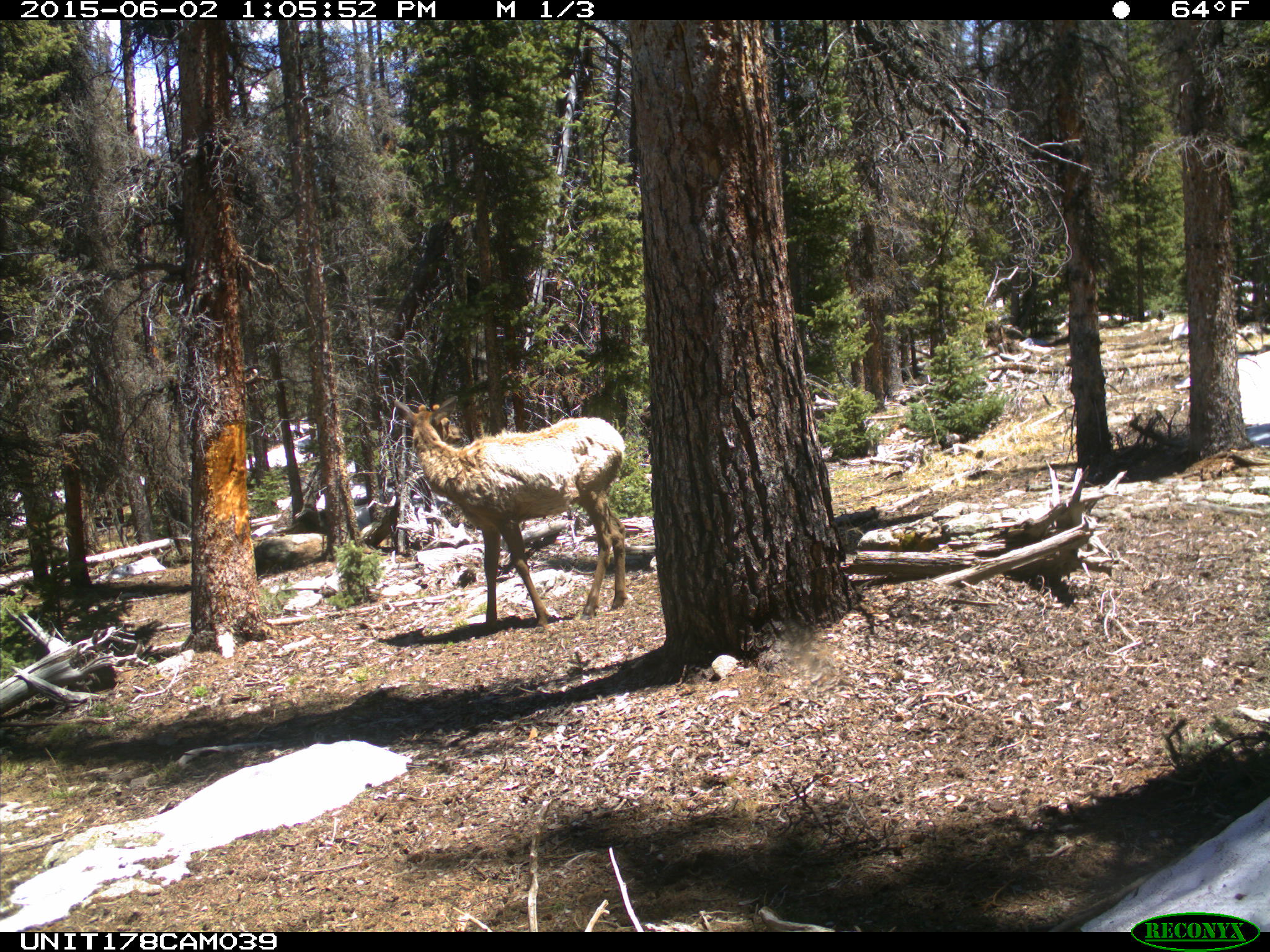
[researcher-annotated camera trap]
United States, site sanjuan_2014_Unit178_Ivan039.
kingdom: Animalia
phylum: Chordata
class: Mammalia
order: Artiodactyla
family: Cervidae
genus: Cervus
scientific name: Cervus elaphus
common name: red deer